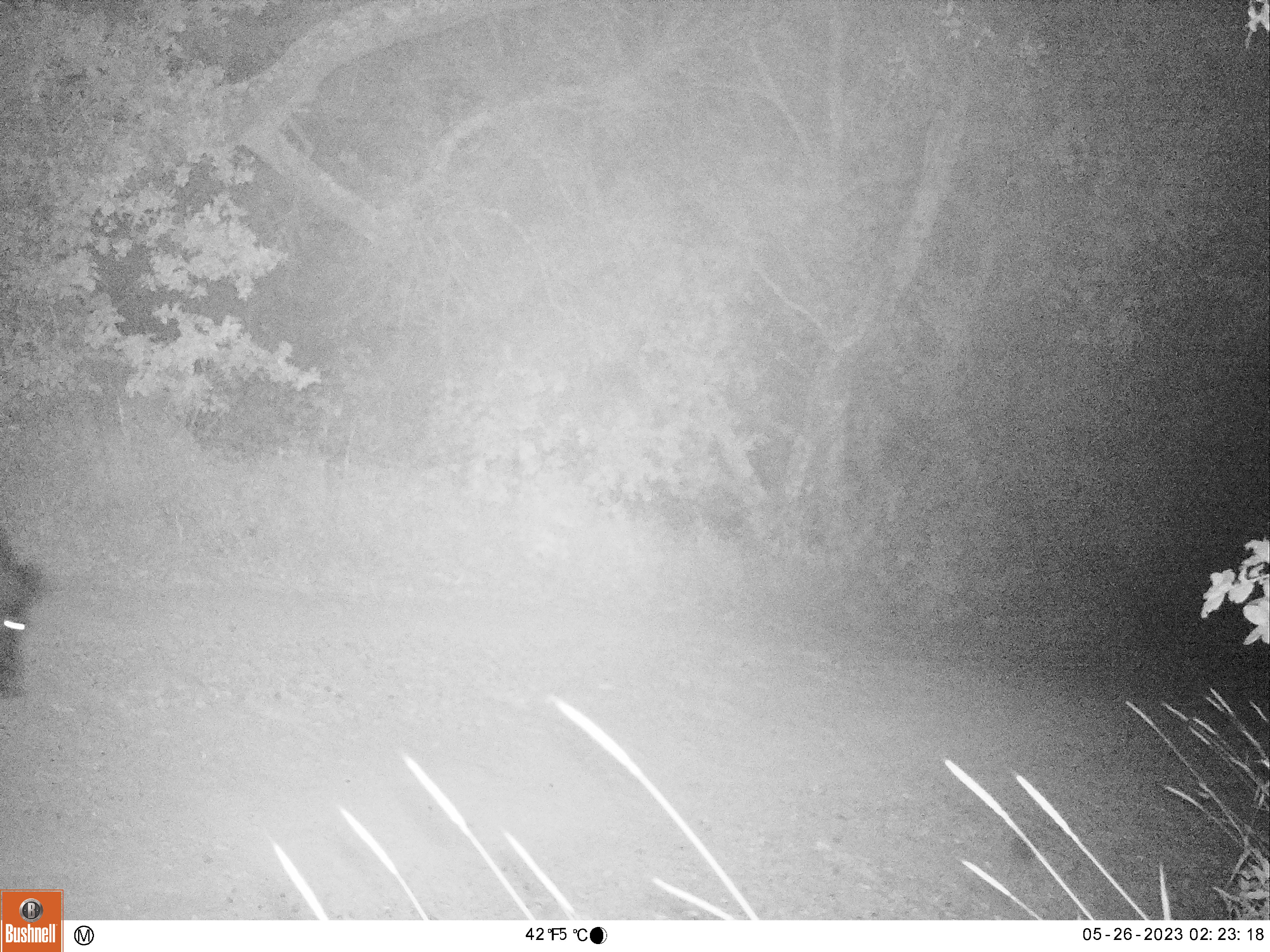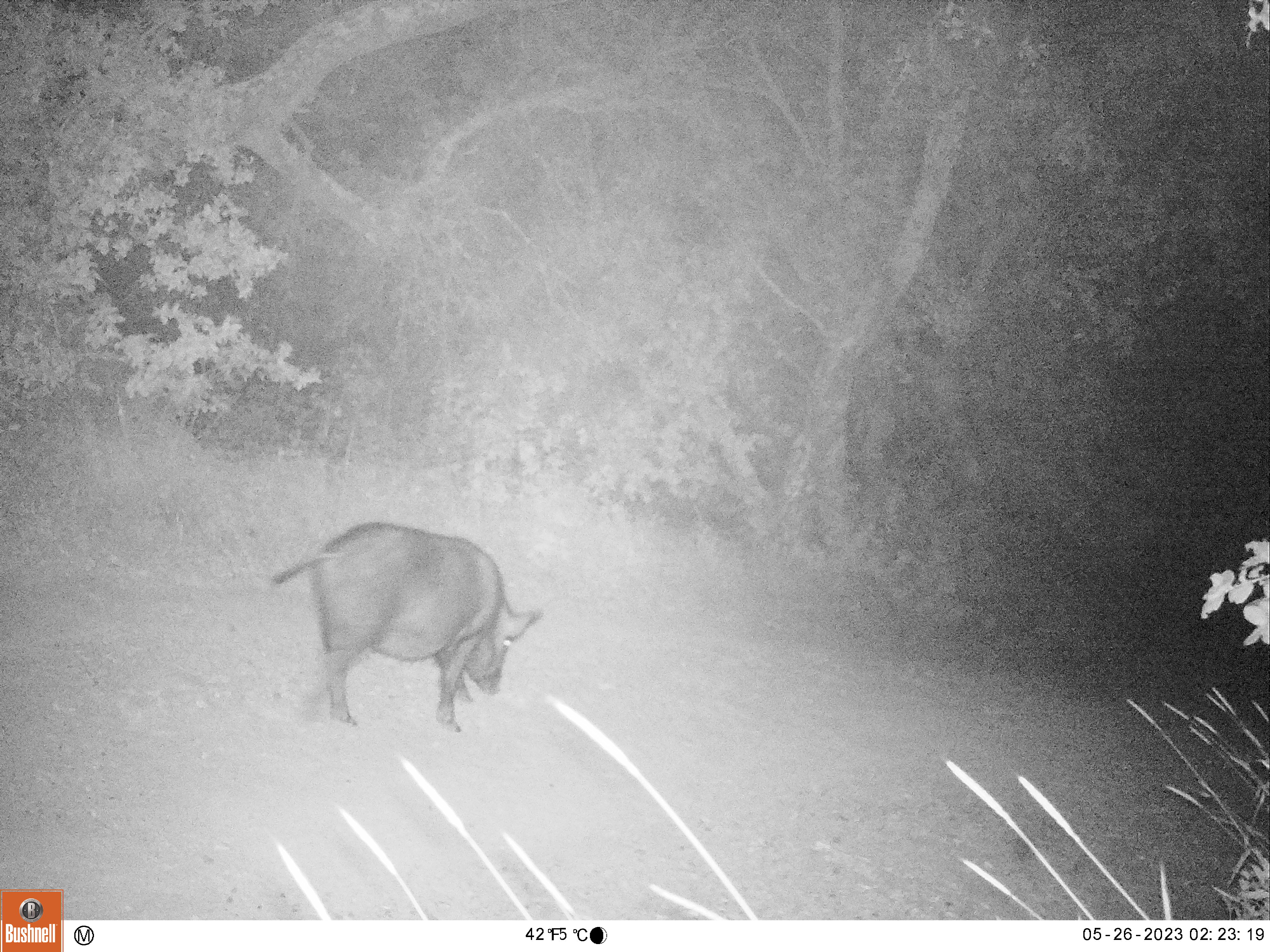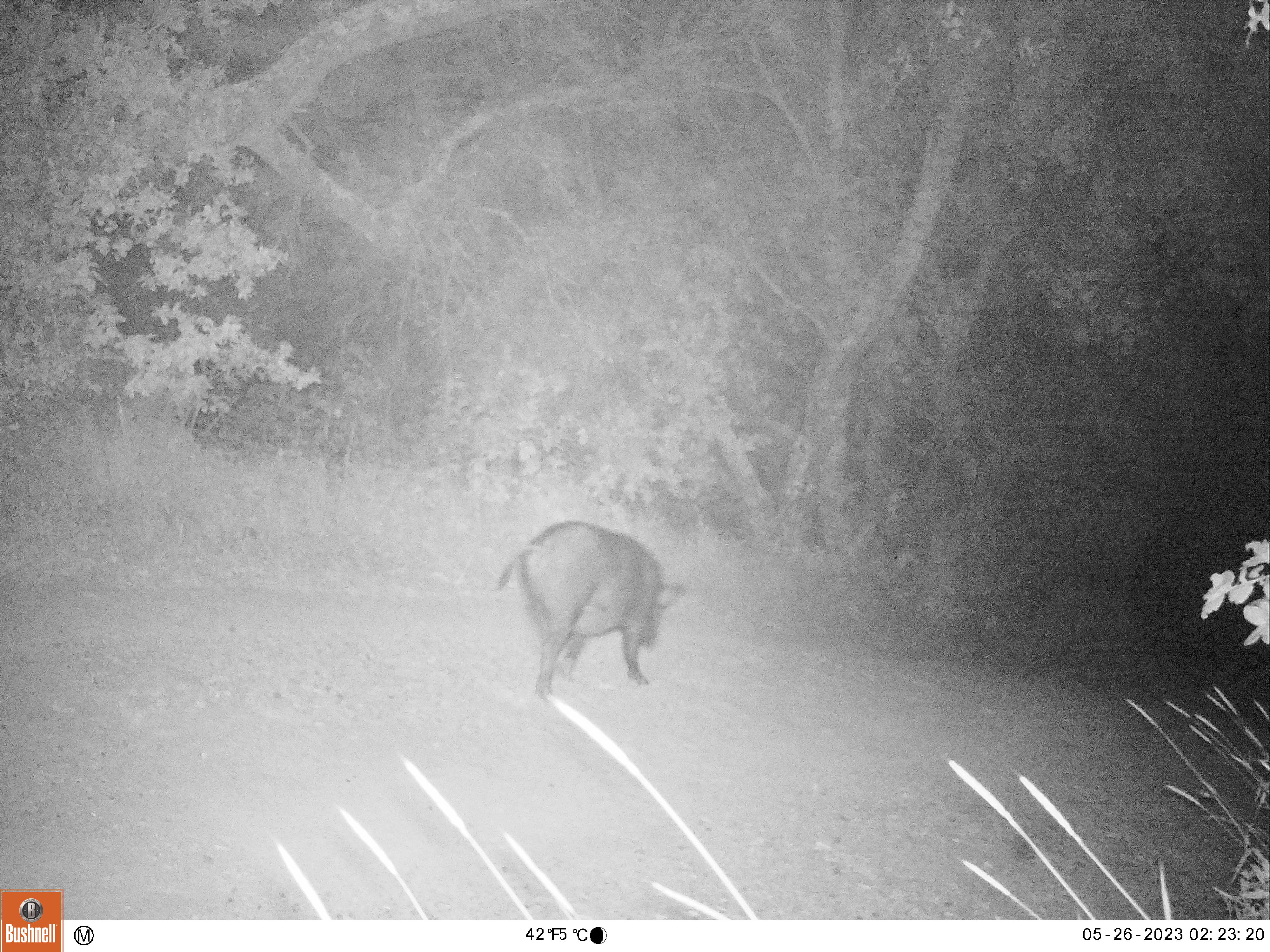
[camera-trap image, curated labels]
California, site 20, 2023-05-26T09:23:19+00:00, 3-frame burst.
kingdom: Animalia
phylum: Chordata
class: Mammalia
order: Artiodactyla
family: Suidae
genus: Sus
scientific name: Sus scrofa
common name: wild boar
Wild boar (Sus scrofa).